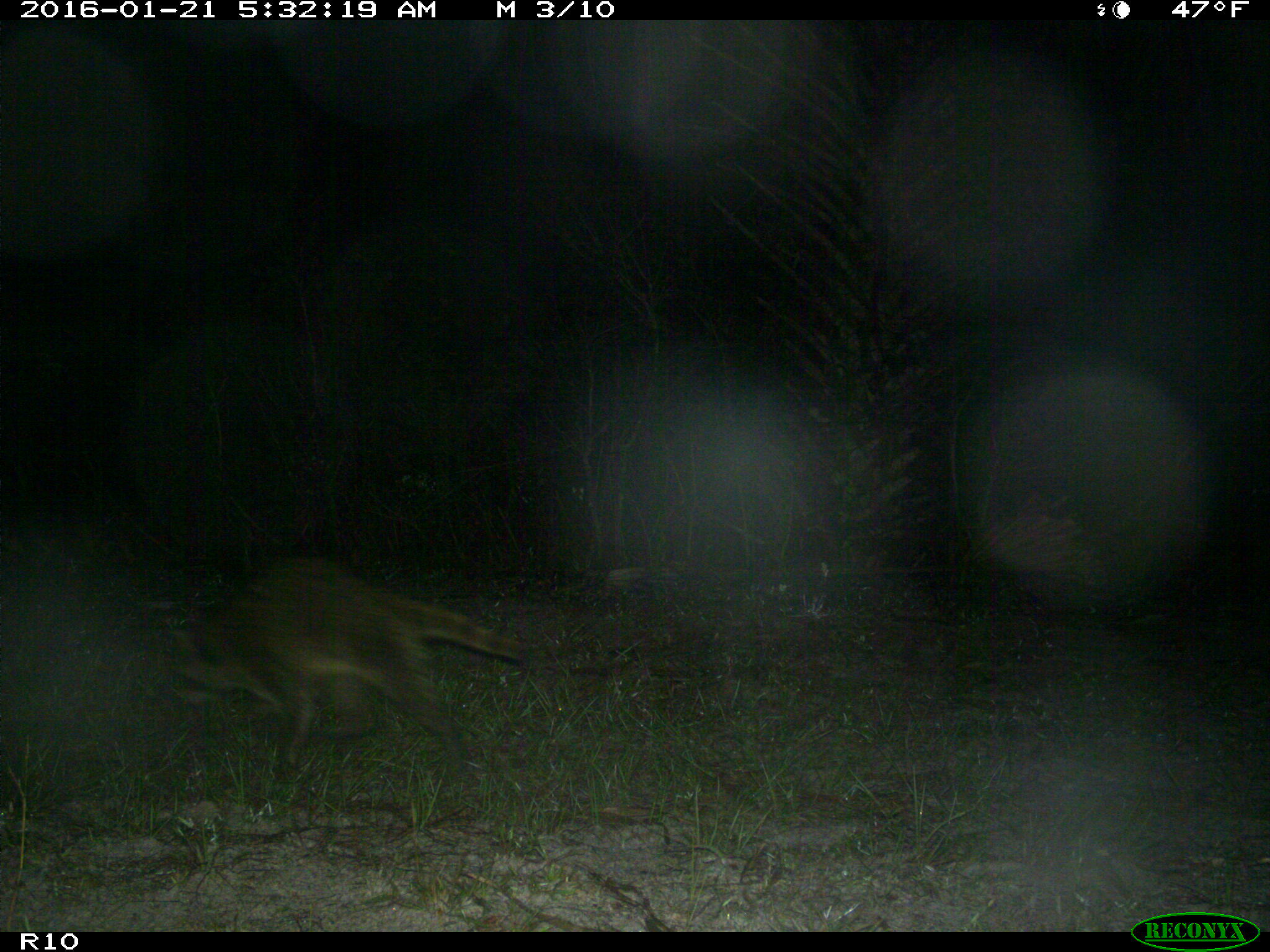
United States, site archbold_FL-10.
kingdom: Animalia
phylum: Chordata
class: Mammalia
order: Carnivora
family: Procyonidae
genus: Procyon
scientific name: Procyon lotor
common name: common raccoon